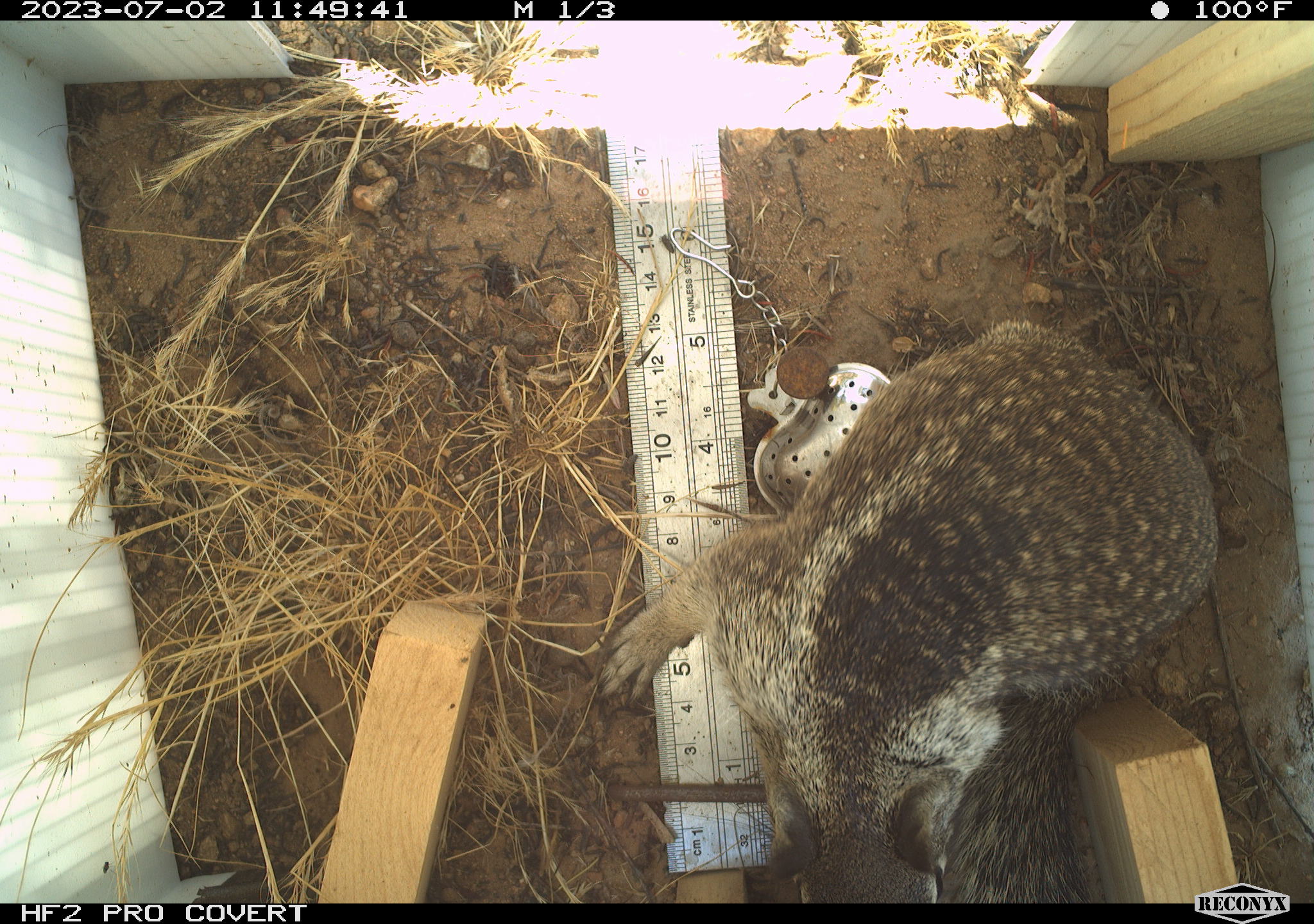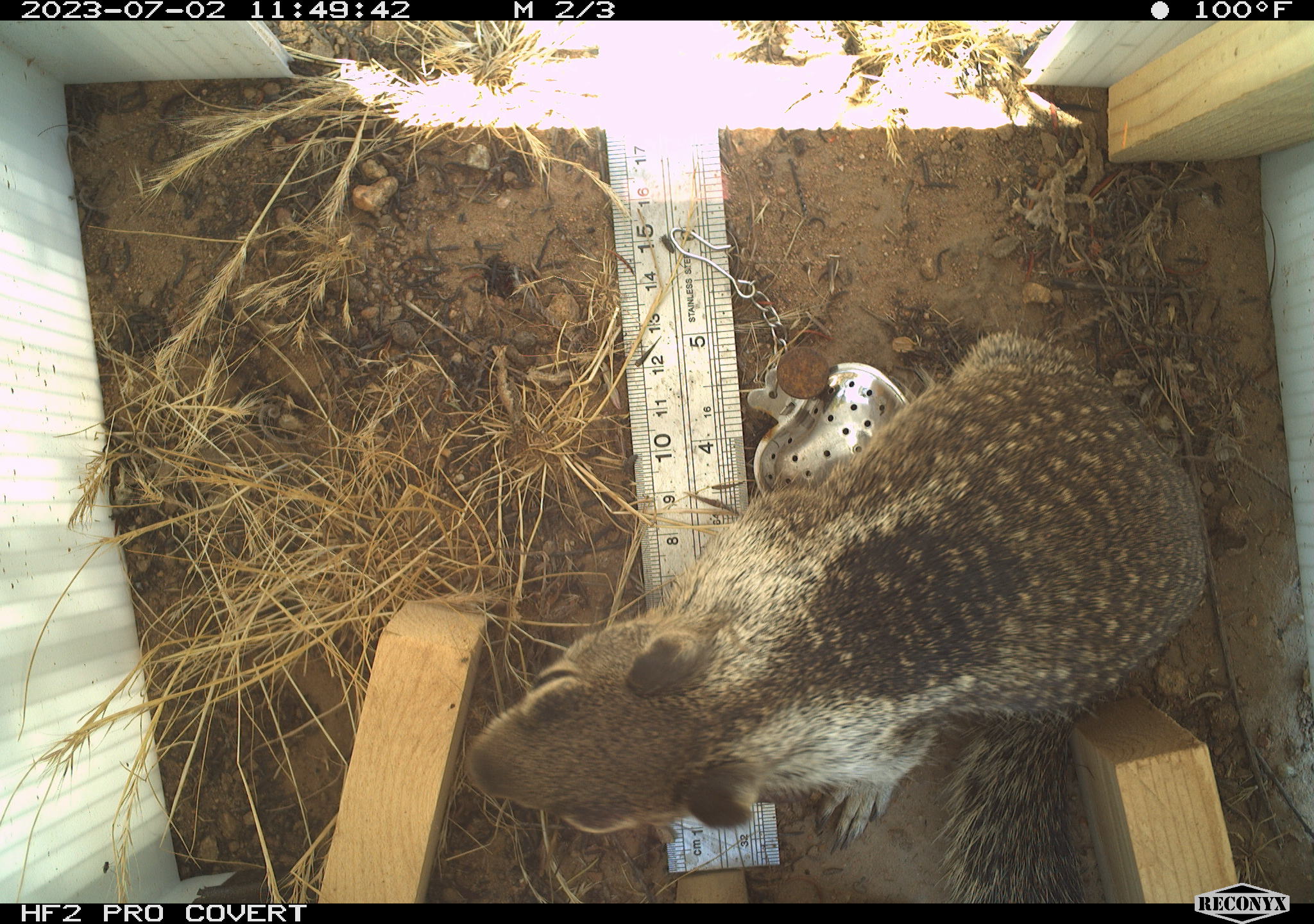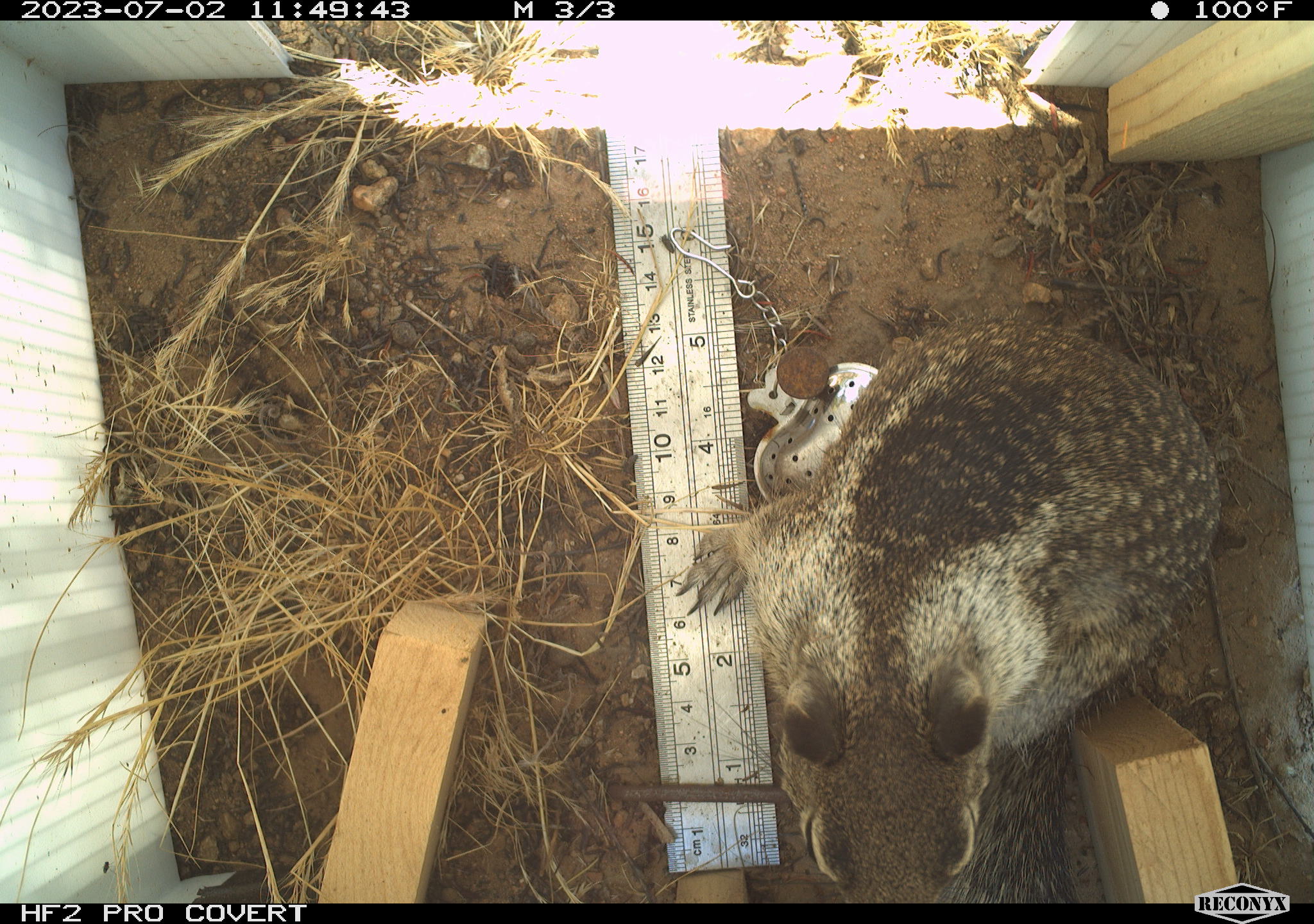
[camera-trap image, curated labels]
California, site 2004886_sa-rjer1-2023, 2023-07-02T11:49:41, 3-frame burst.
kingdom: Animalia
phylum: Chordata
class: Mammalia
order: Rodentia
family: Sciuridae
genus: Otospermophilus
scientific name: Otospermophilus beecheyi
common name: california ground squirrel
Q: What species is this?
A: California ground squirrel (Otospermophilus beecheyi).